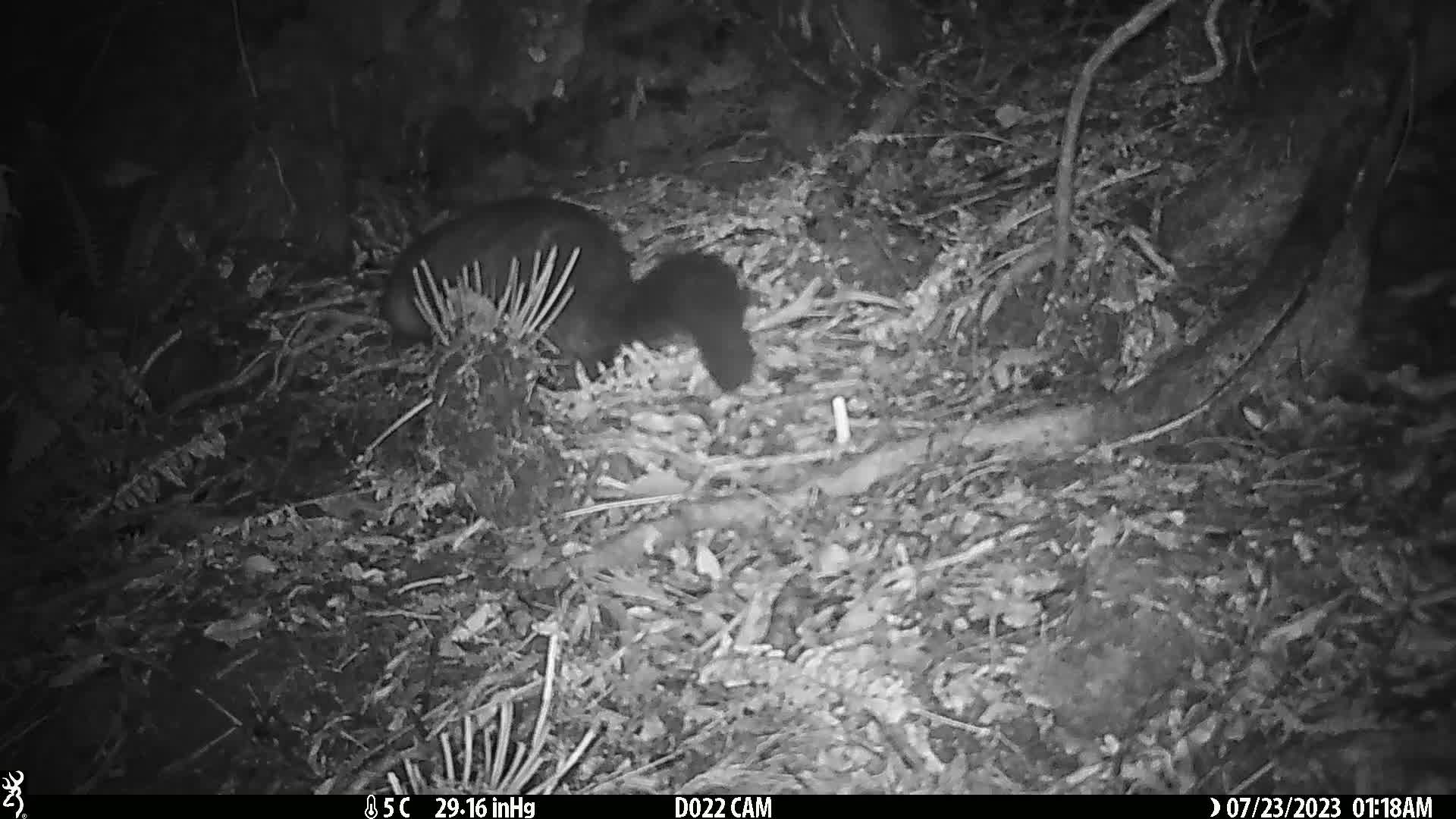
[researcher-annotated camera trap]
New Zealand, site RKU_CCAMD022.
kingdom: Animalia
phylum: Chordata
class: Mammalia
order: Diprotodontia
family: Phalangeridae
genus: Trichosurus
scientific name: Trichosurus vulpecula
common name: common brushtail possum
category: possum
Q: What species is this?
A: Possum (common brushtail possum) (Trichosurus vulpecula).